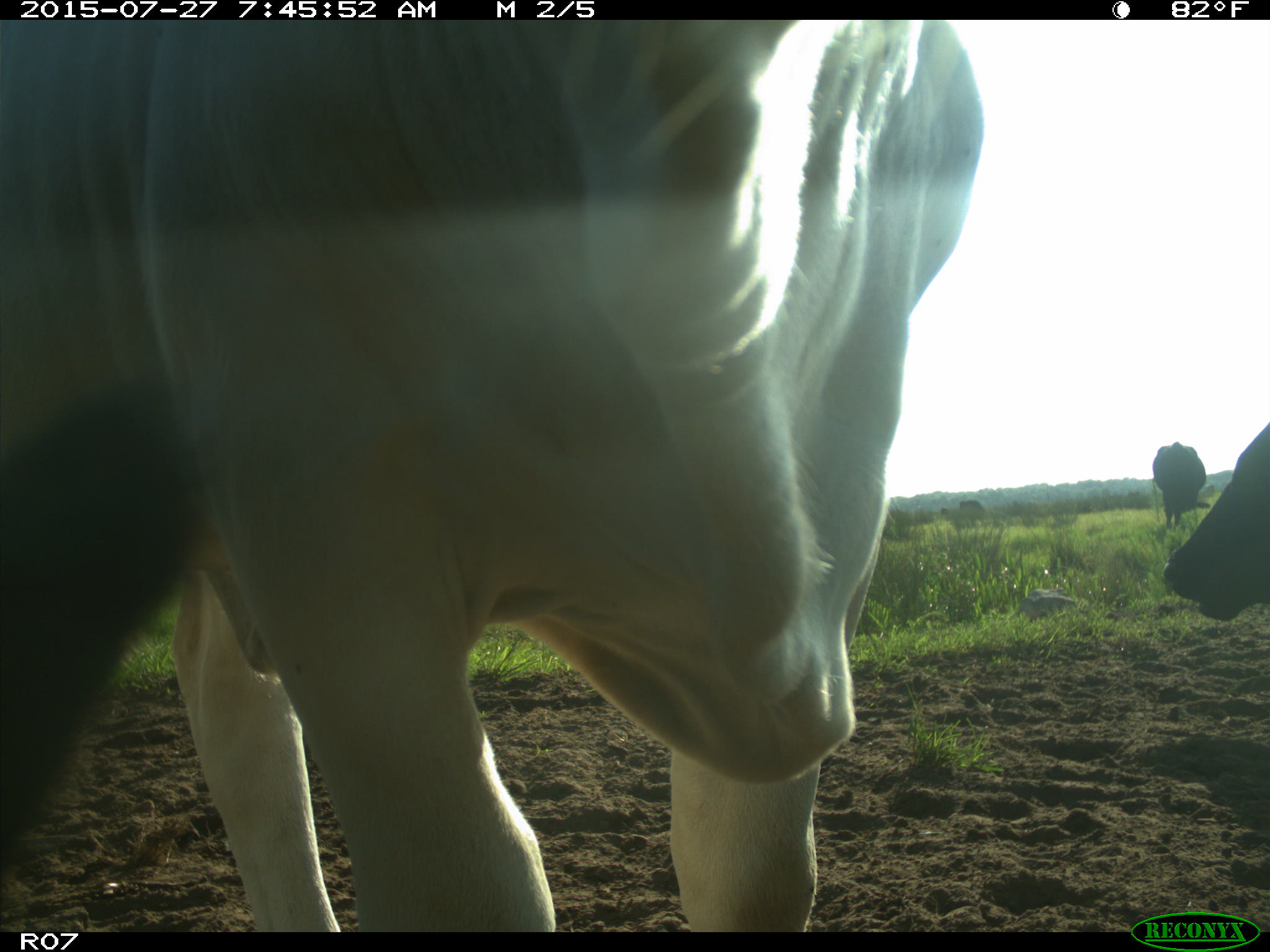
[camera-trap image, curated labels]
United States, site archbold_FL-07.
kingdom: Animalia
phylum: Chordata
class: Mammalia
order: Artiodactyla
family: Bovidae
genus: Bos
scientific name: Bos taurus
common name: domestic cow